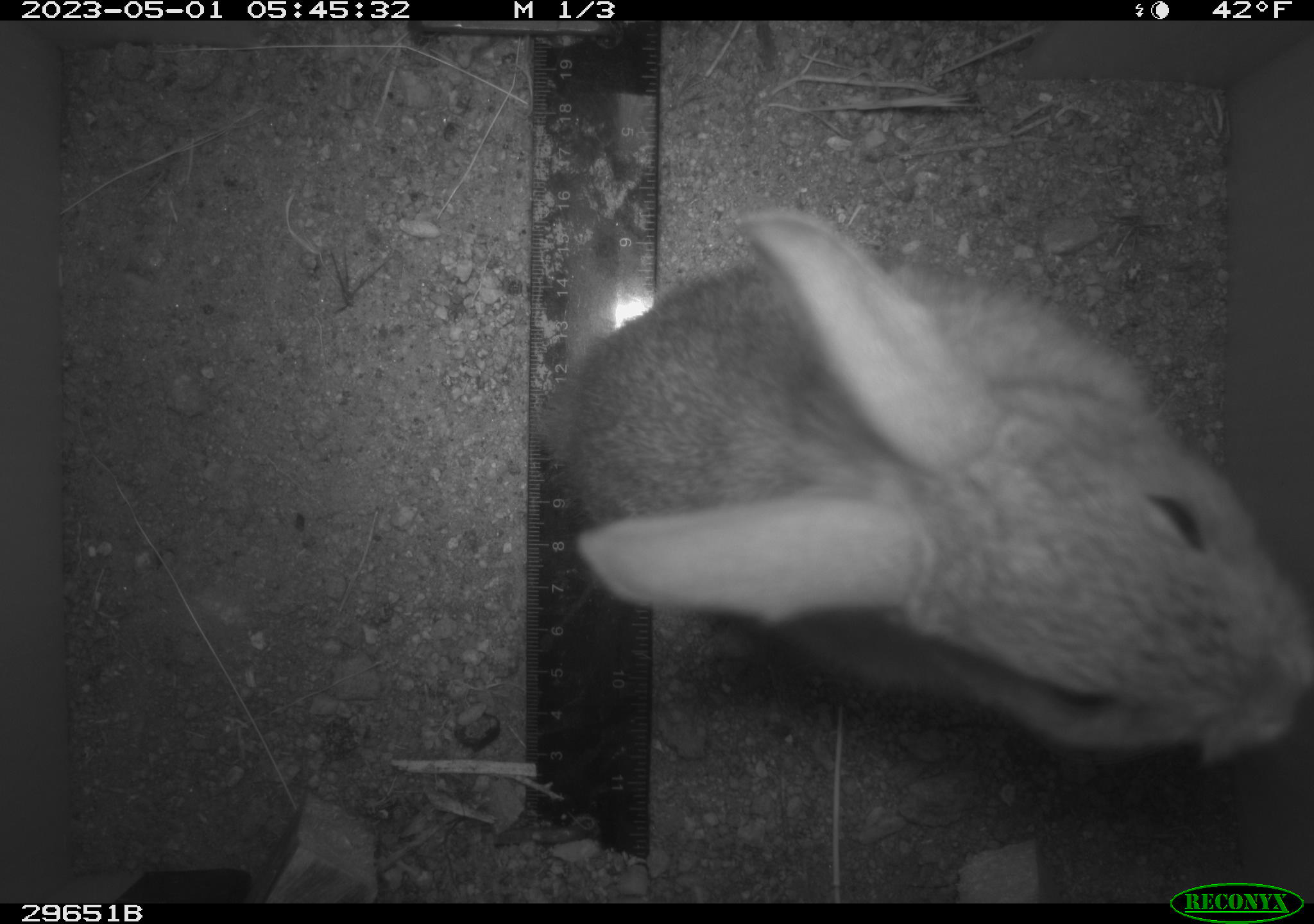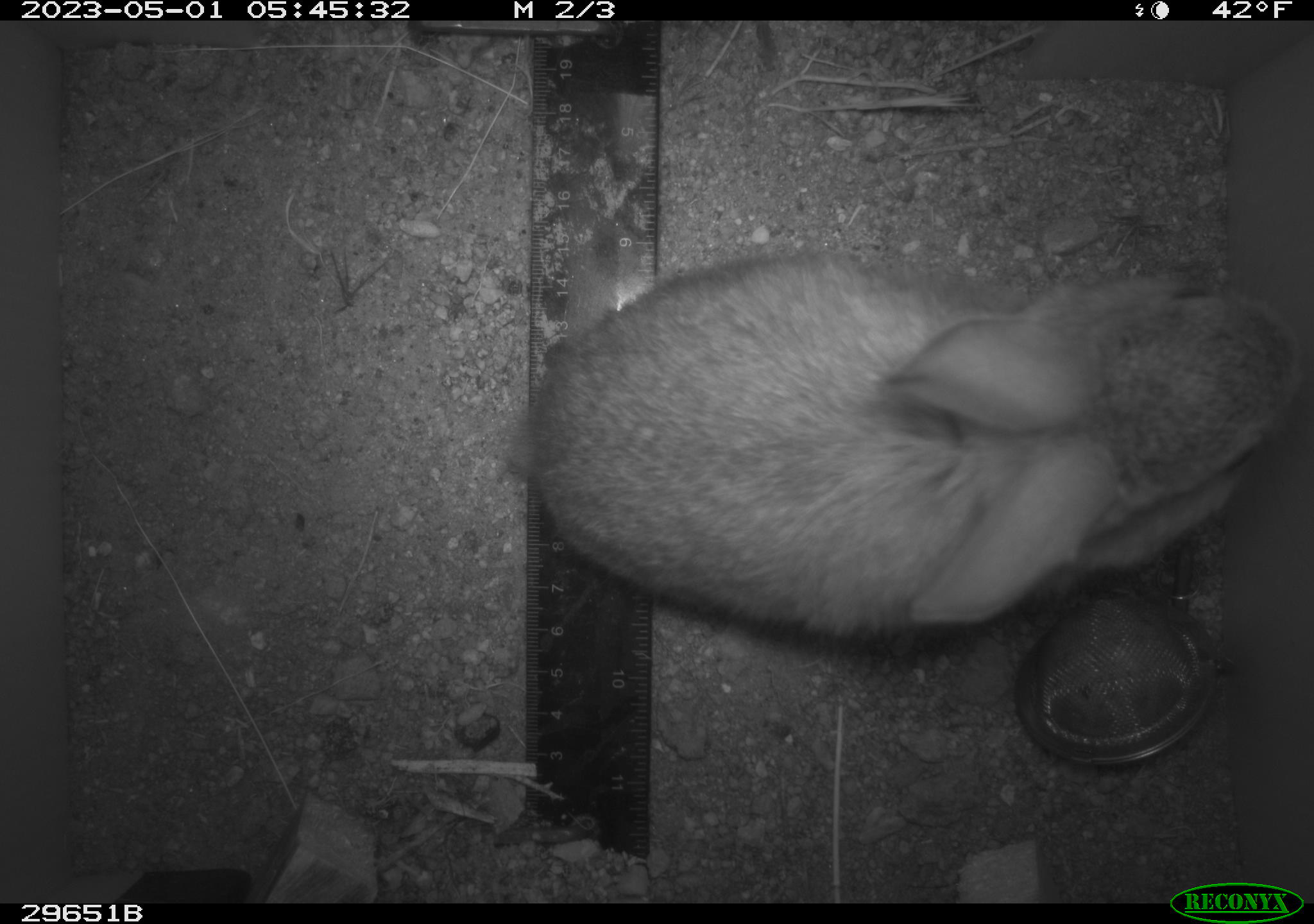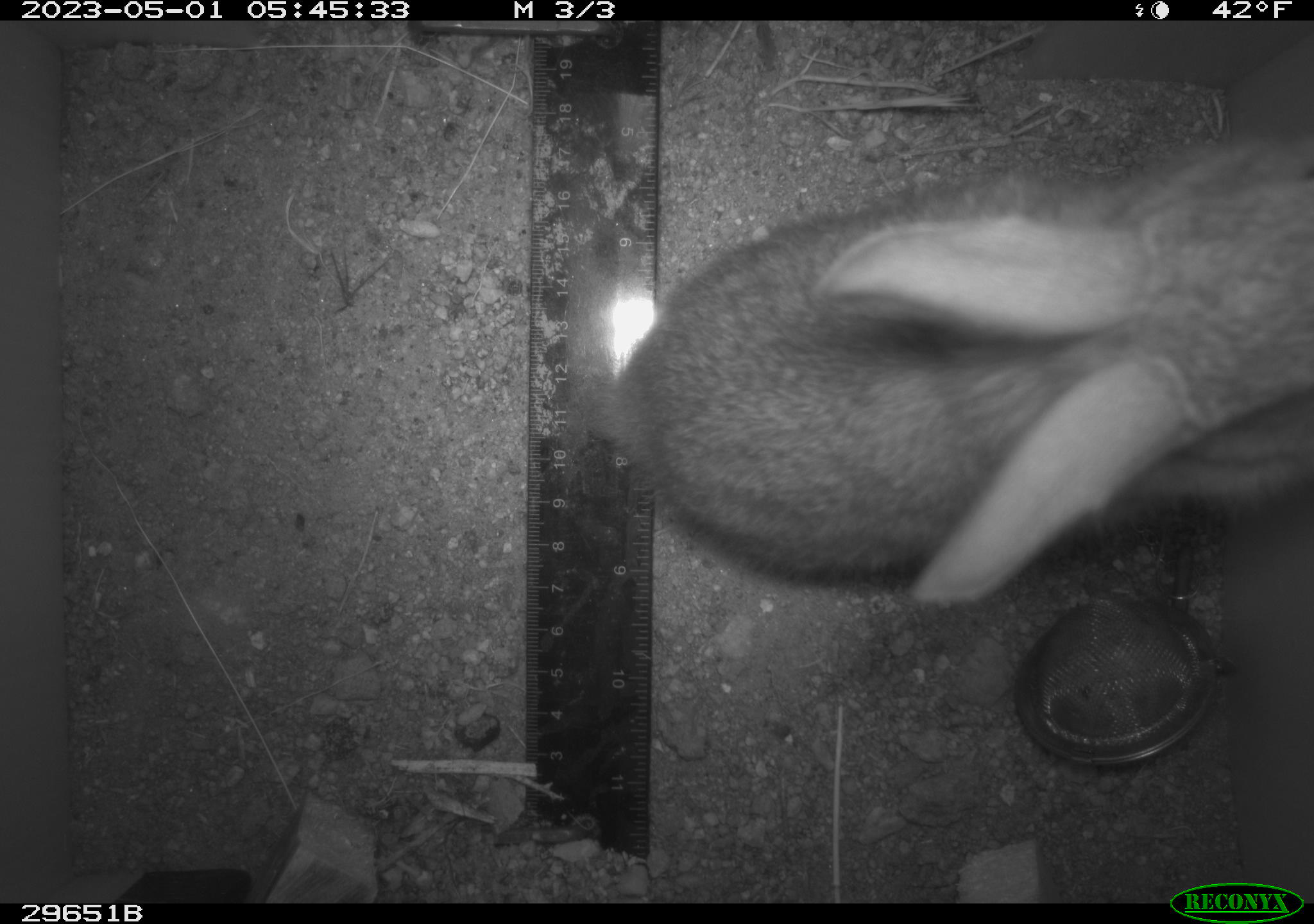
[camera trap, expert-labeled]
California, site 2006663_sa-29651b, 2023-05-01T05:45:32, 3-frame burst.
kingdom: Animalia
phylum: Chordata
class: Mammalia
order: Lagomorpha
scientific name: Lagomorpha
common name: hares, rabbits, and pikas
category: lagomorpha order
Lagomorpha order (hares, rabbits, and pikas) (Lagomorpha).